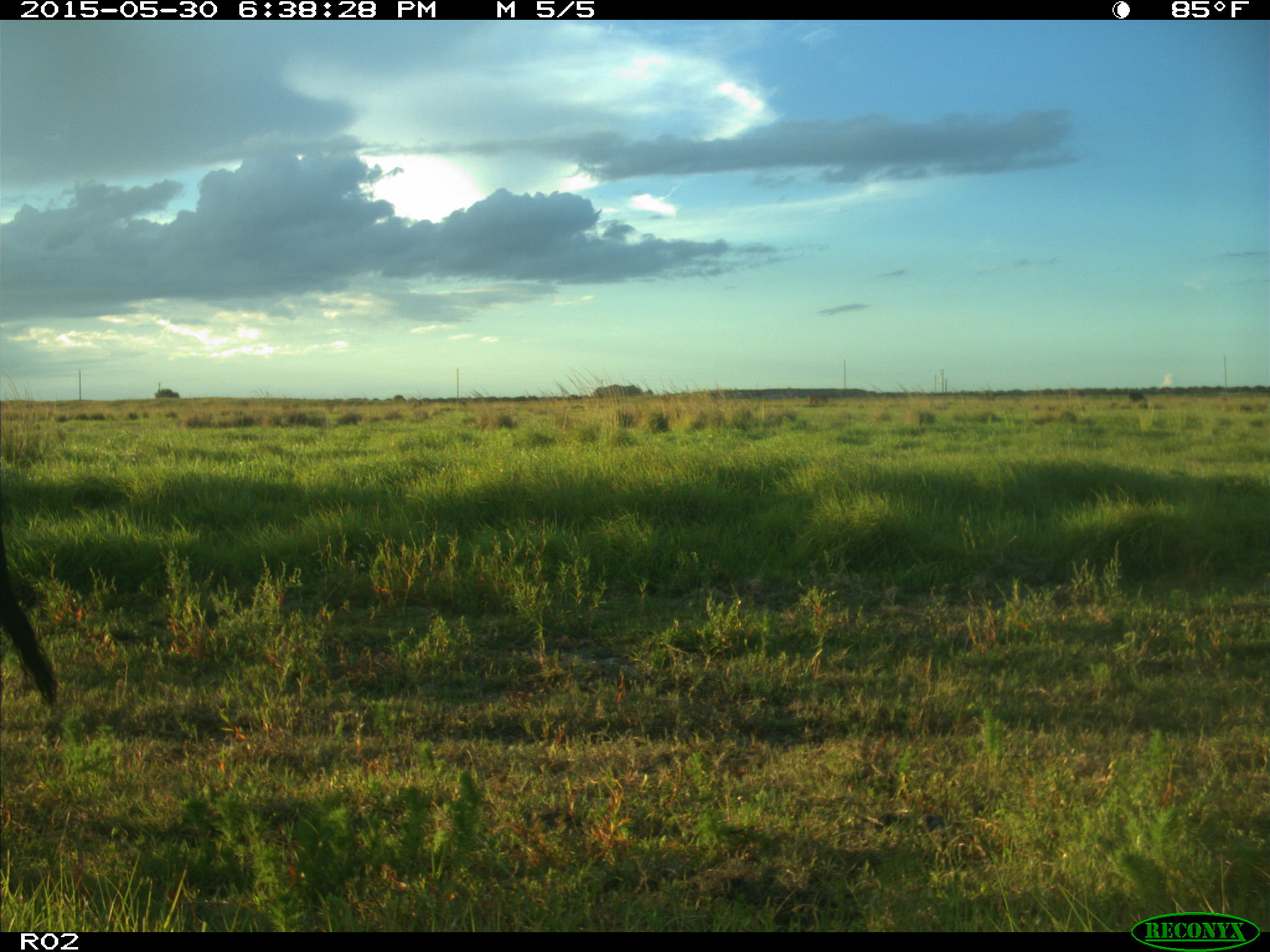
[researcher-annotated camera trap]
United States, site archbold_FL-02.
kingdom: Animalia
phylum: Chordata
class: Mammalia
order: Artiodactyla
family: Bovidae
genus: Bos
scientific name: Bos taurus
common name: domestic cow